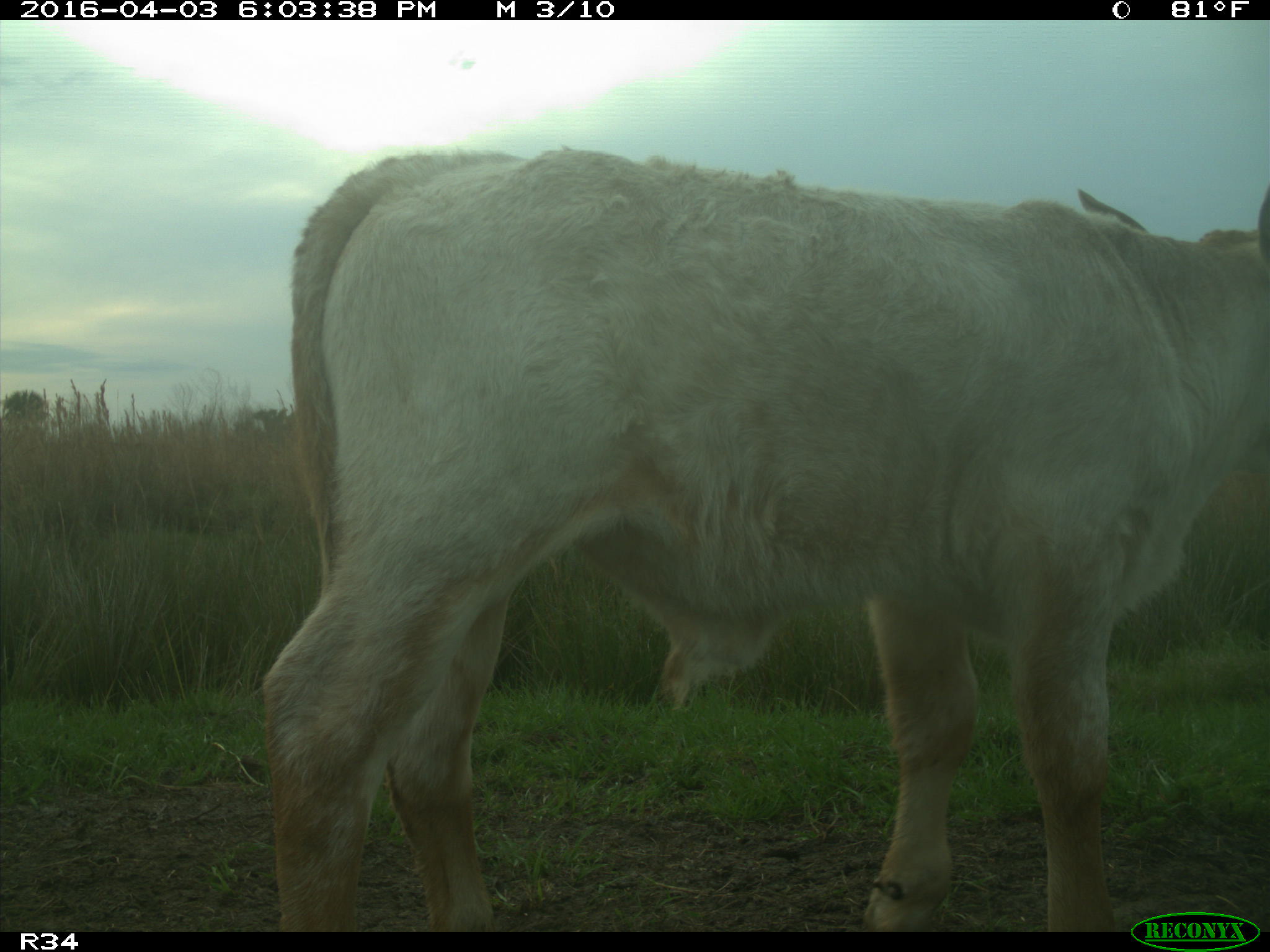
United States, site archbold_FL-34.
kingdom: Animalia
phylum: Chordata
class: Mammalia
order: Artiodactyla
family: Bovidae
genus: Bos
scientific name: Bos taurus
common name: domestic cow